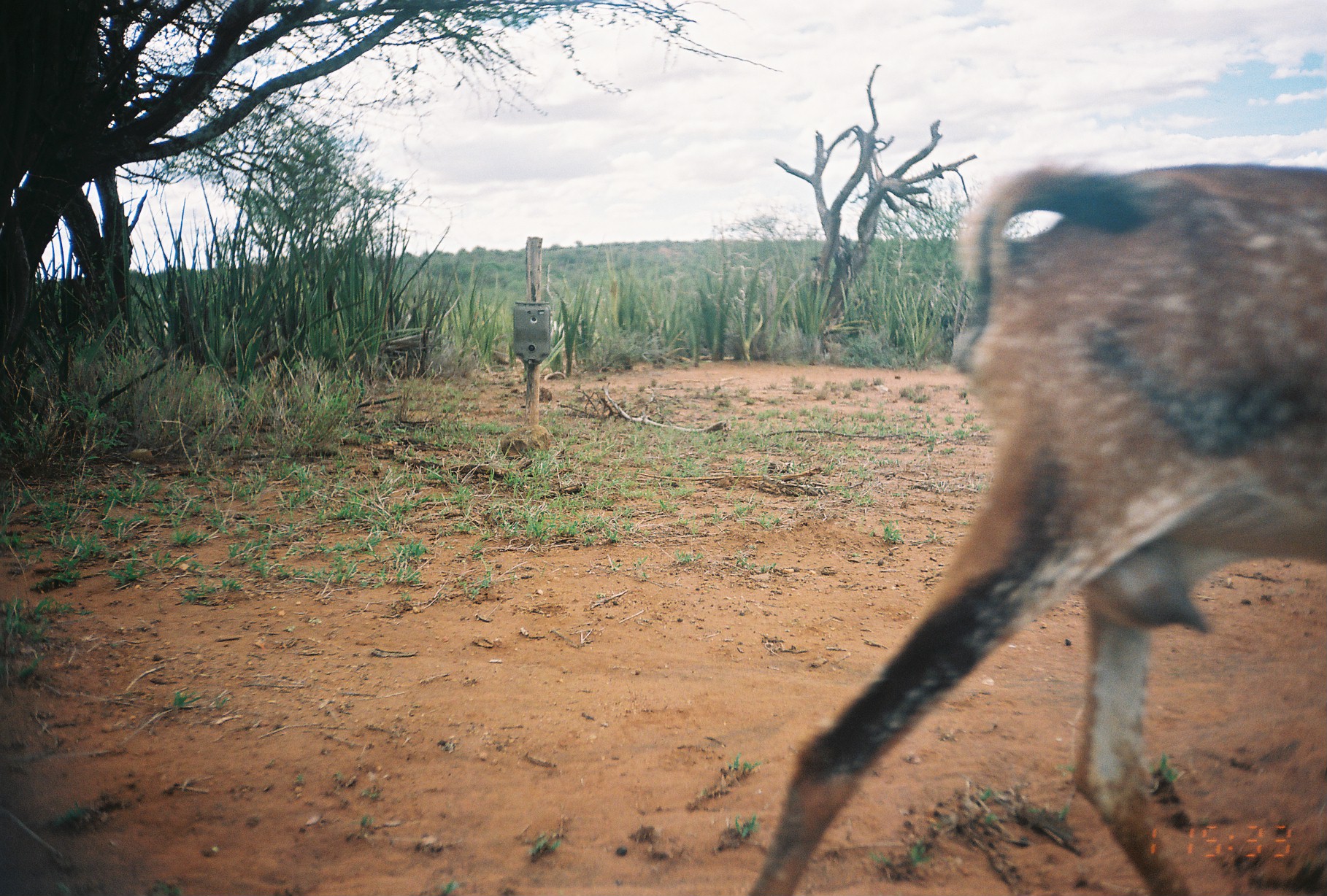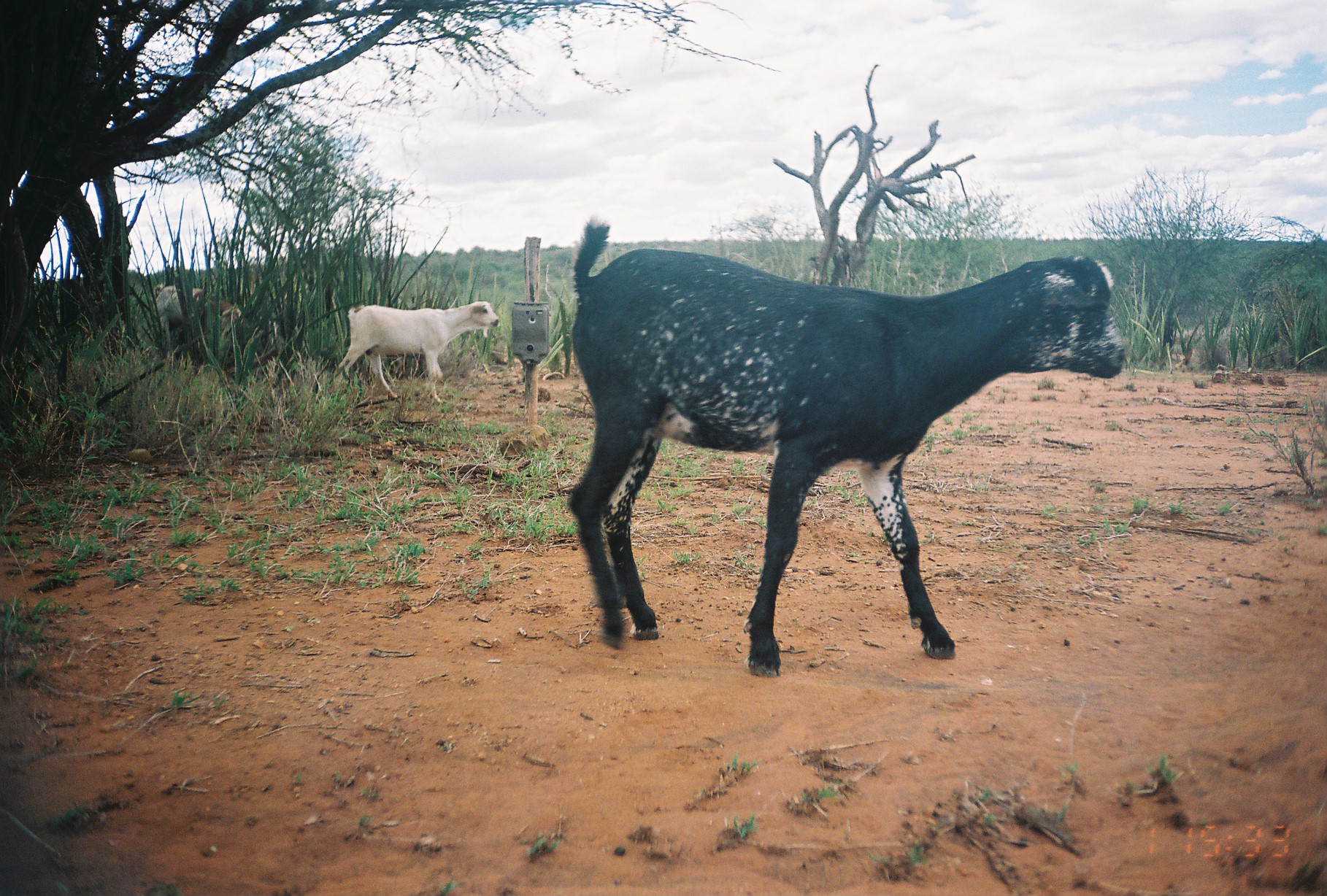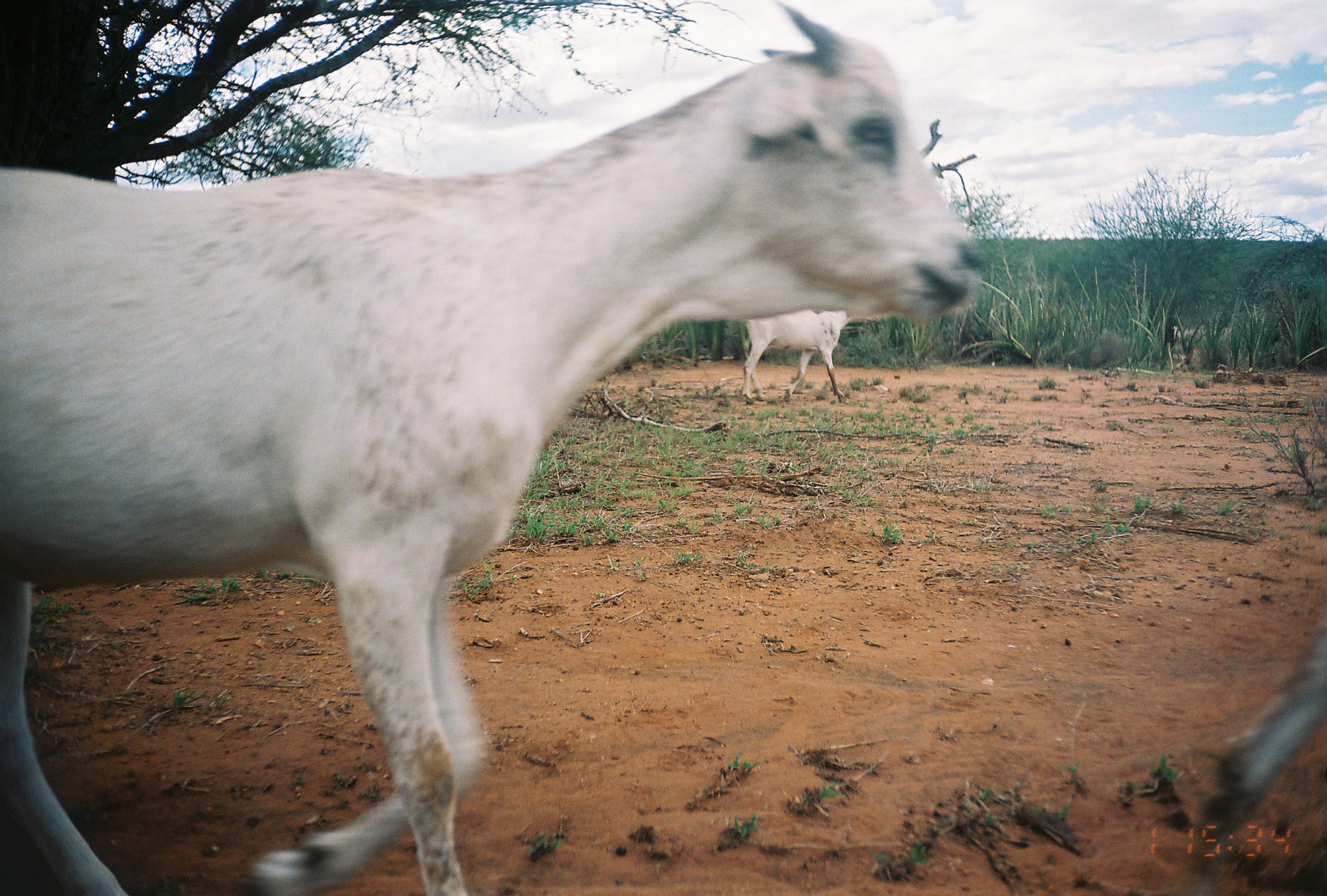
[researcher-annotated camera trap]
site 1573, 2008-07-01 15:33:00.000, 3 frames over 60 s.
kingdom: Animalia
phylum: Chordata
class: Mammalia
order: Artiodactyla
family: Bovidae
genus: Capra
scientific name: Capra aegagrus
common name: wild goat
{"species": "Capra aegagrus (wild goat)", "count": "1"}